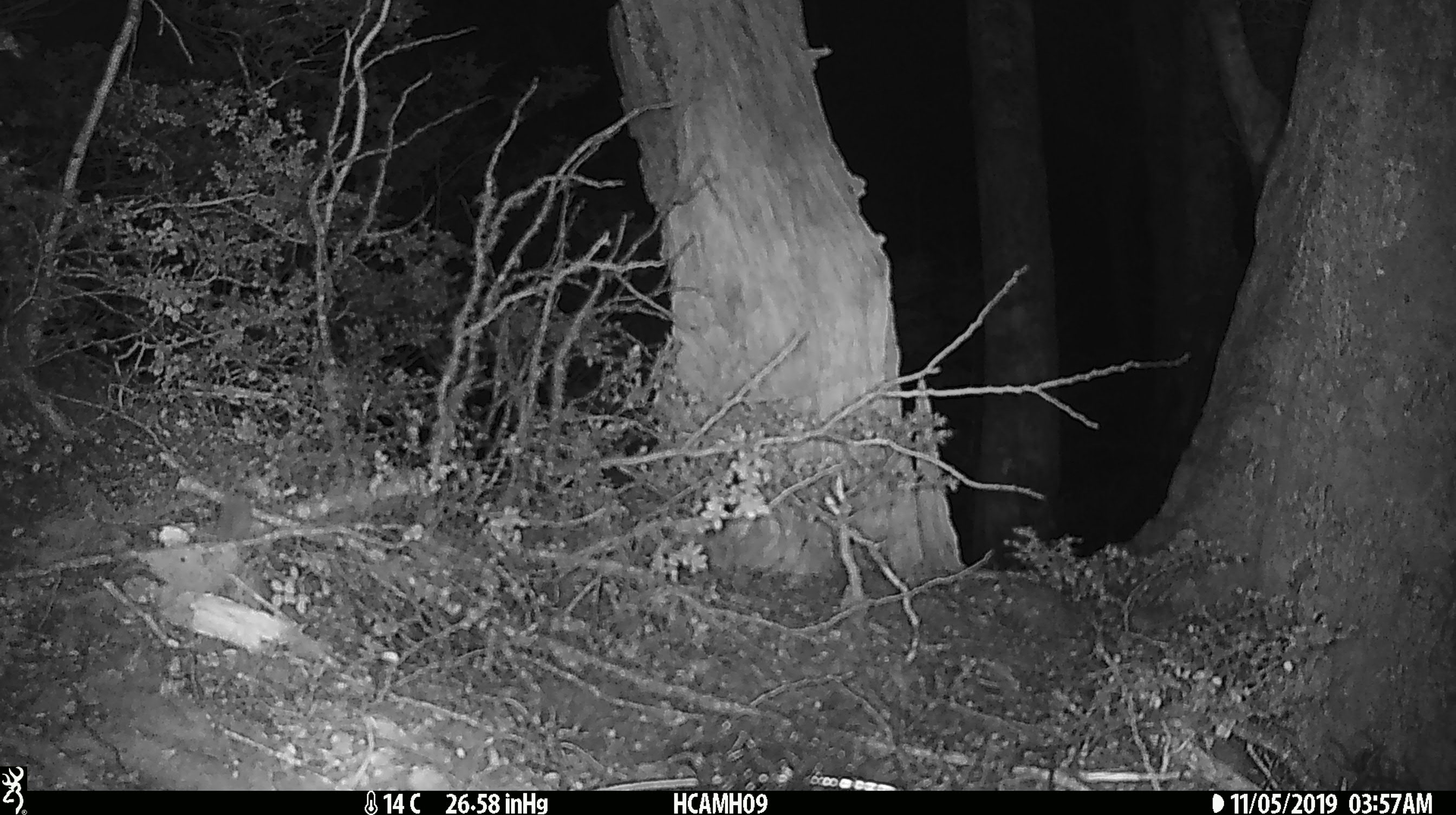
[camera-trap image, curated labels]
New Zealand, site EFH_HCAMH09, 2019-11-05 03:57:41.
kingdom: Animalia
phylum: Chordata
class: Mammalia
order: Rodentia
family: Muridae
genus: Mus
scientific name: Mus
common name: mouse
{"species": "mouse (Mus)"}